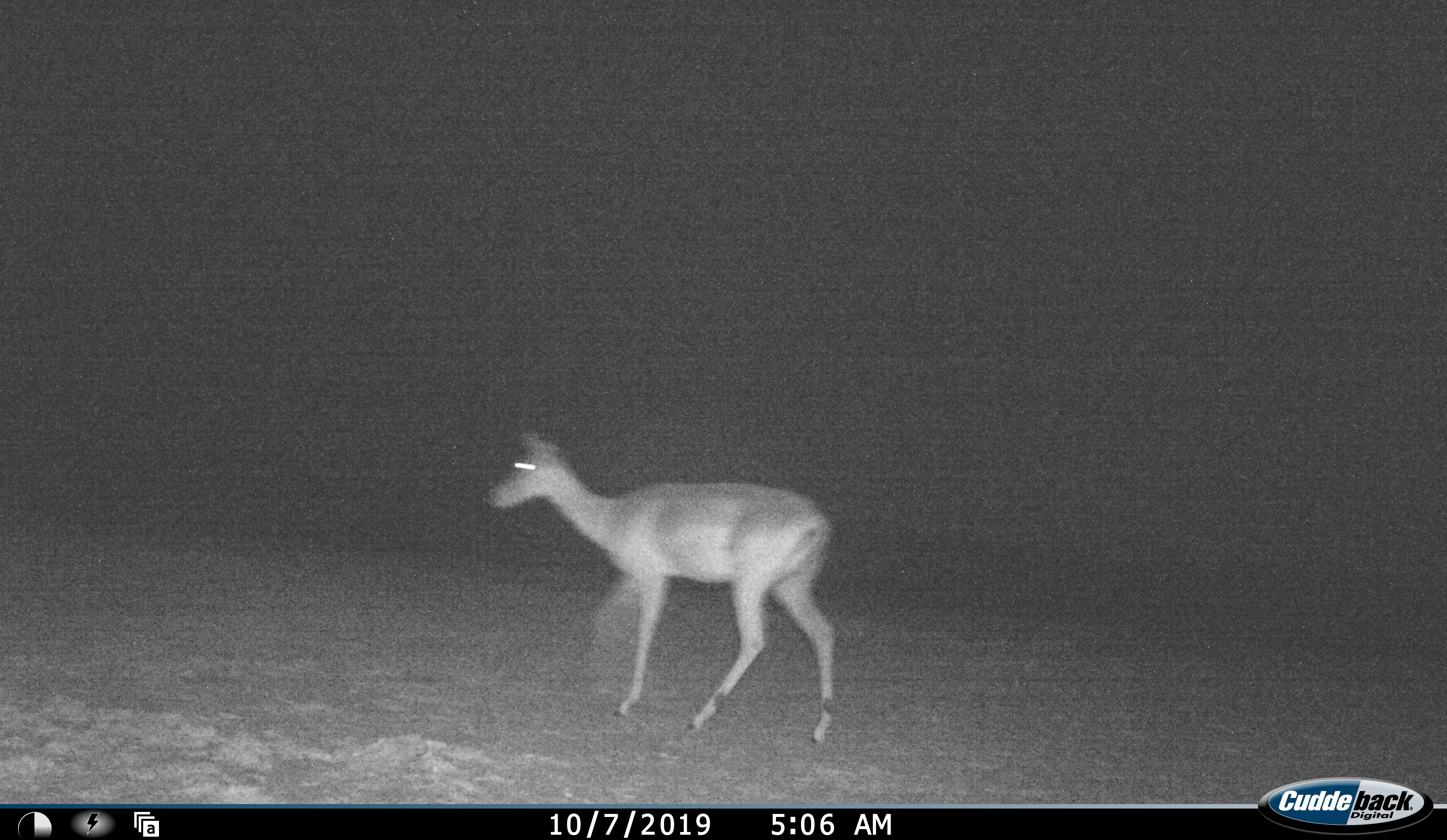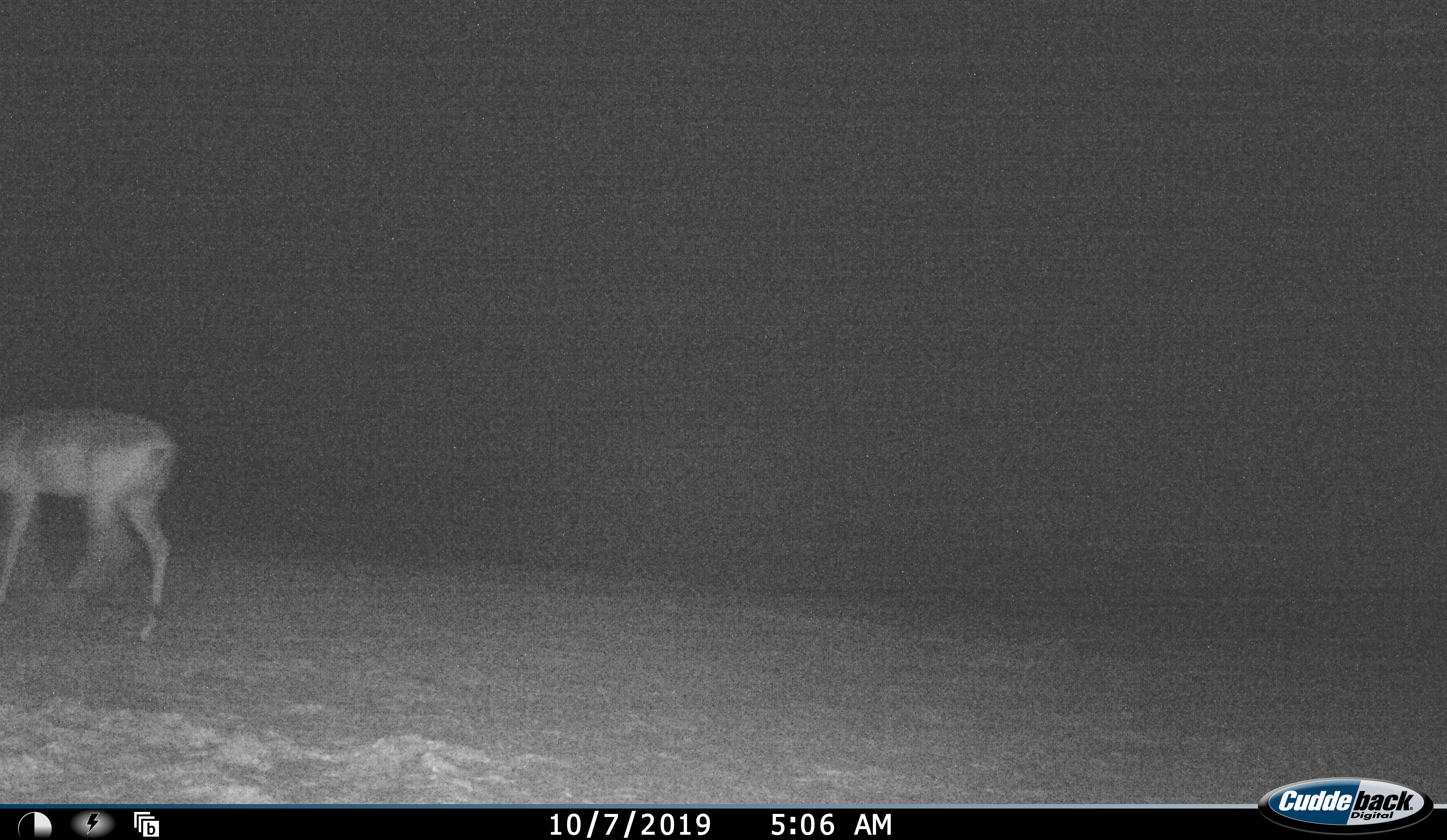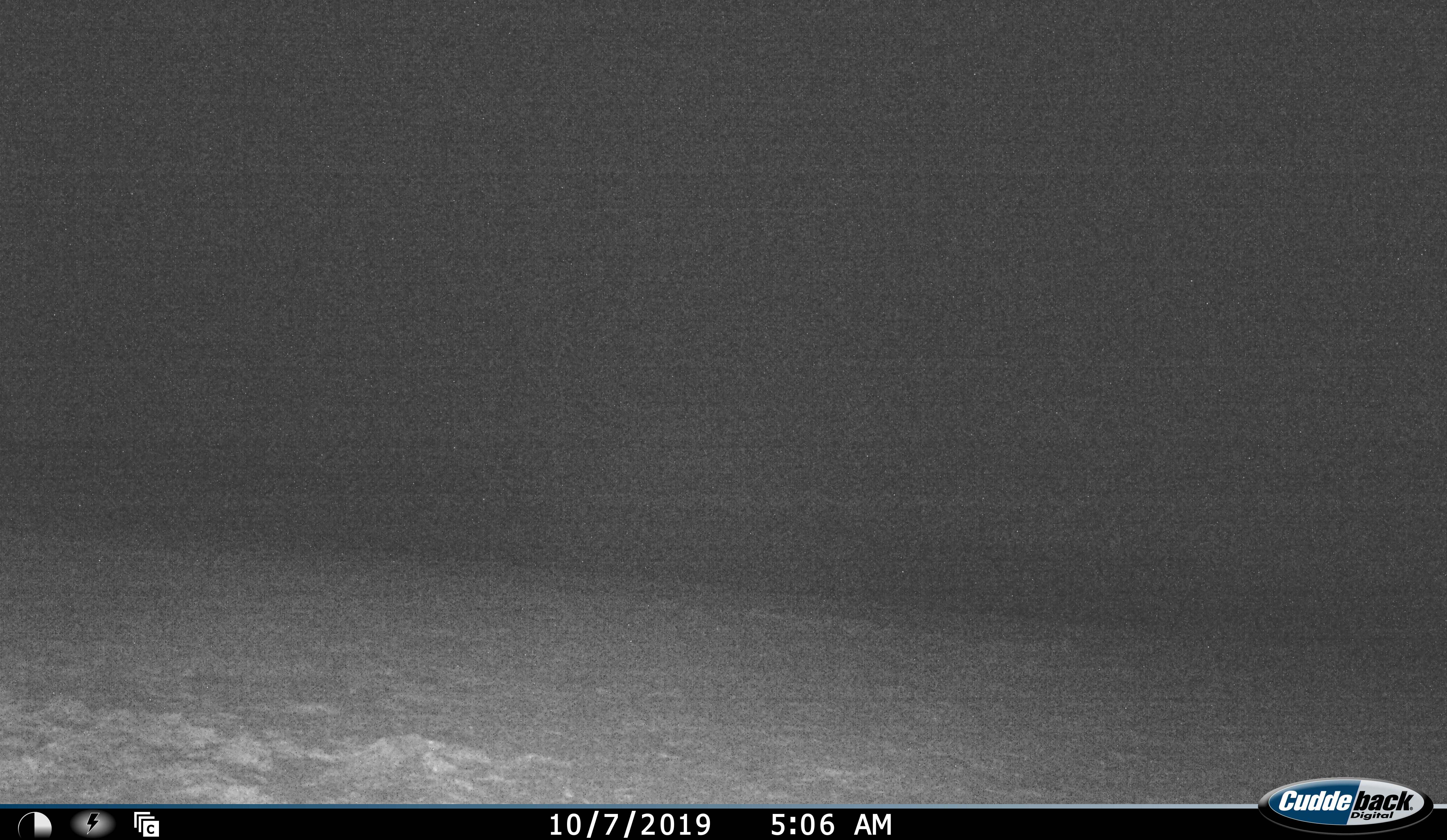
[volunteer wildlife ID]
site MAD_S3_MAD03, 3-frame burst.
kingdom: Animalia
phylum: Chordata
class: Mammalia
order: Artiodactyla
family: Bovidae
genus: Aepyceros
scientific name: Aepyceros melampus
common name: impala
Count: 1.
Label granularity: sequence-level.